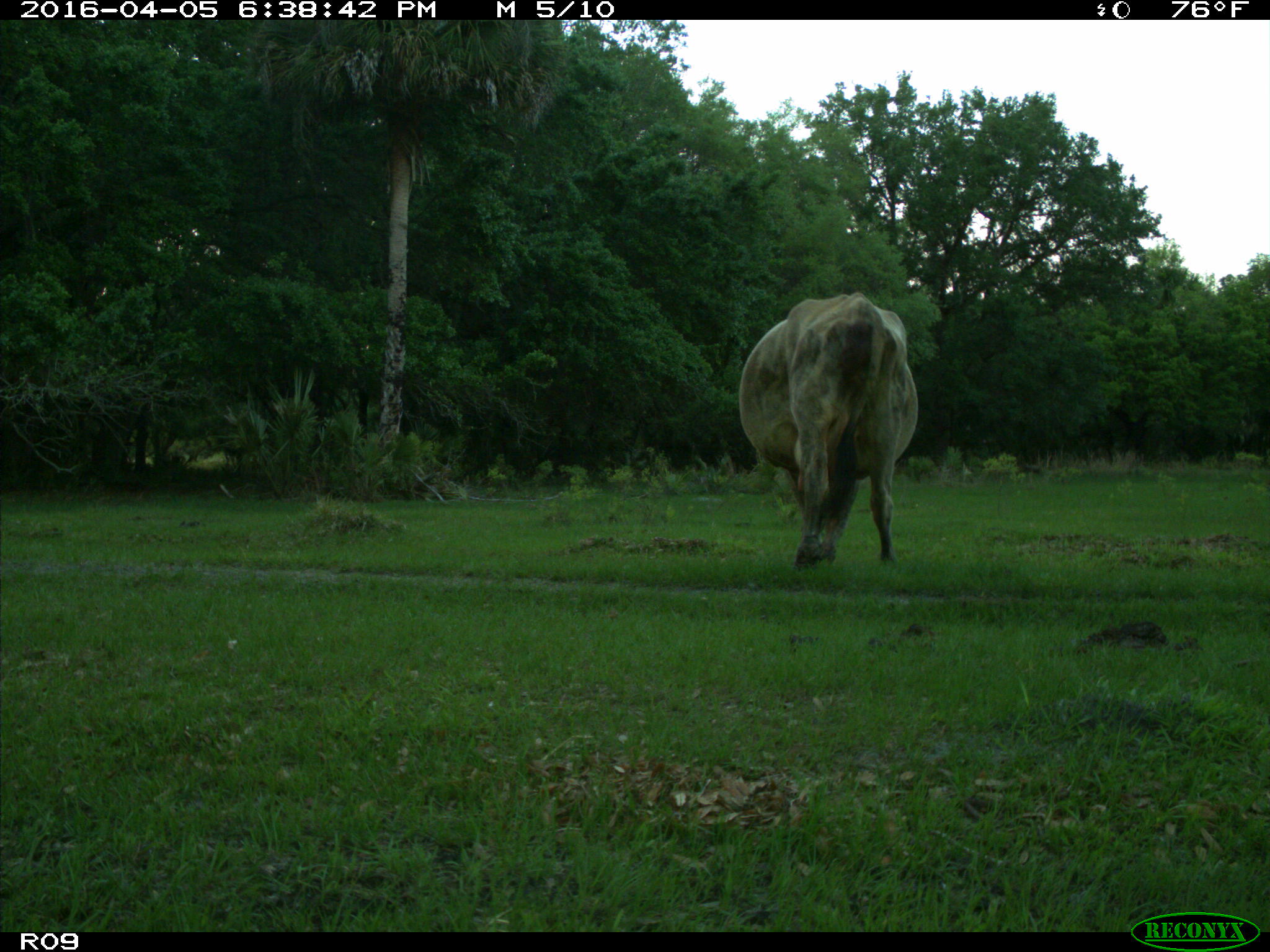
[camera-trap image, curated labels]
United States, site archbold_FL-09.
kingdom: Animalia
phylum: Chordata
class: Mammalia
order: Artiodactyla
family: Bovidae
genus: Bos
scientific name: Bos taurus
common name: domestic cow